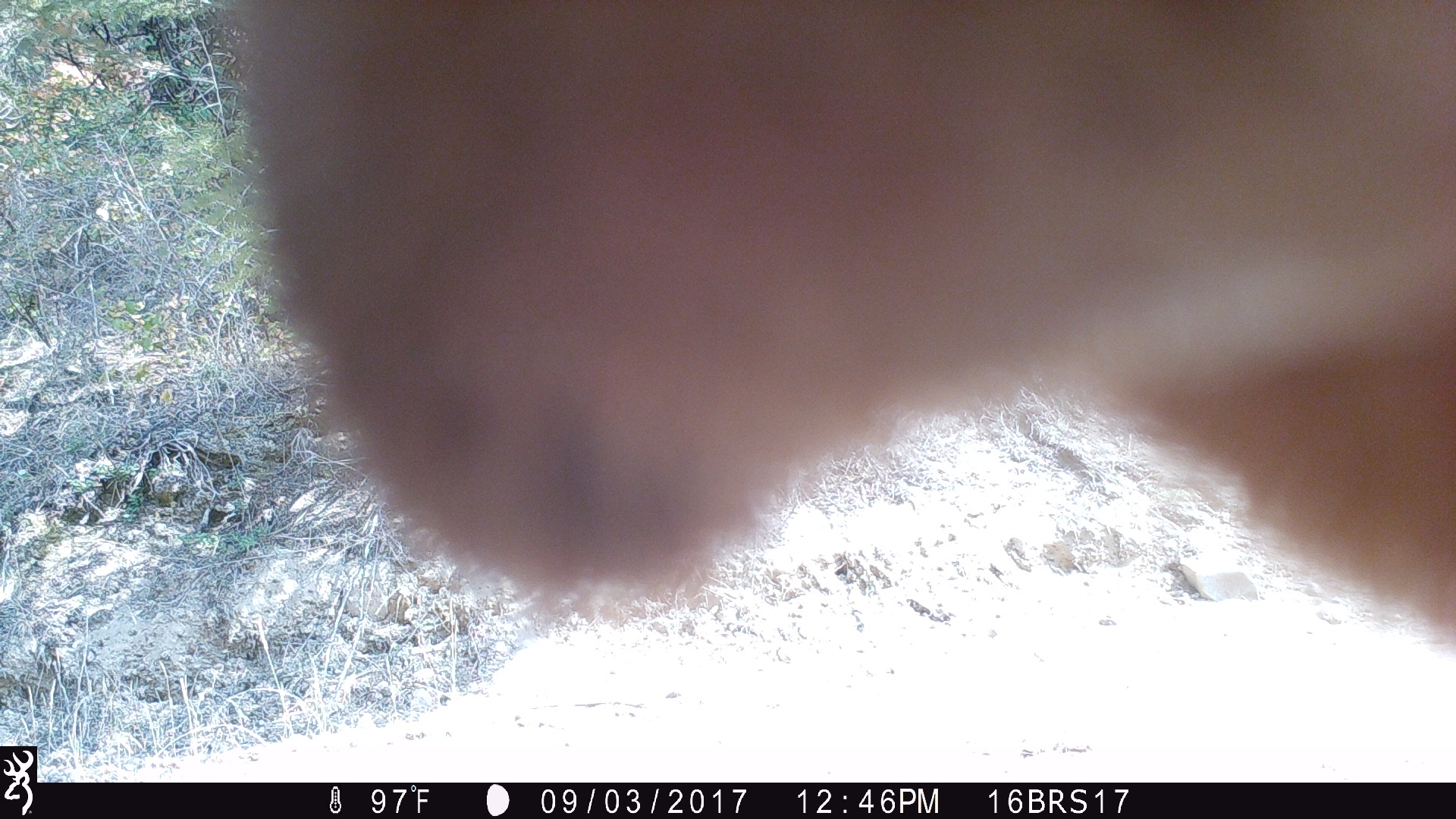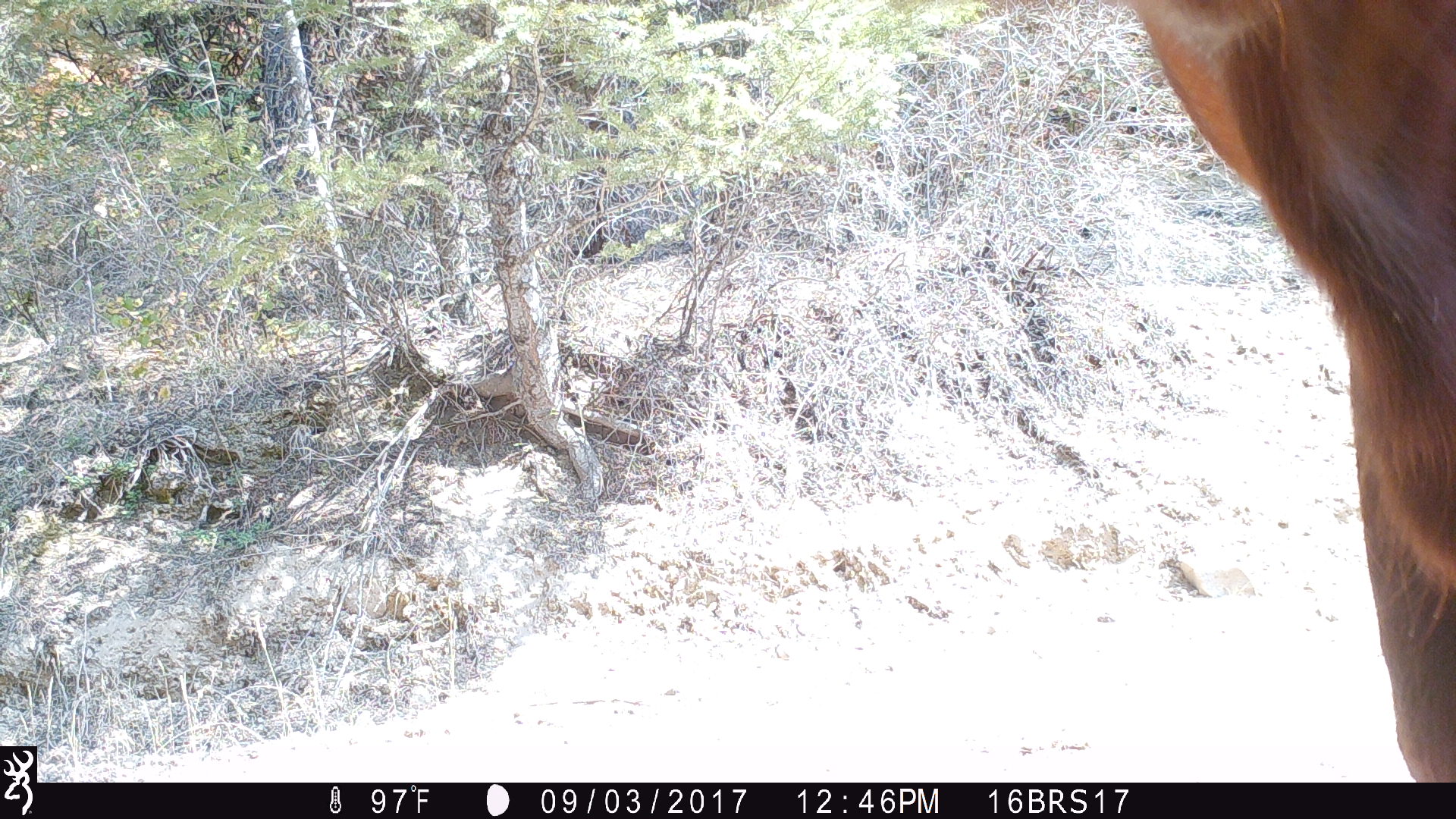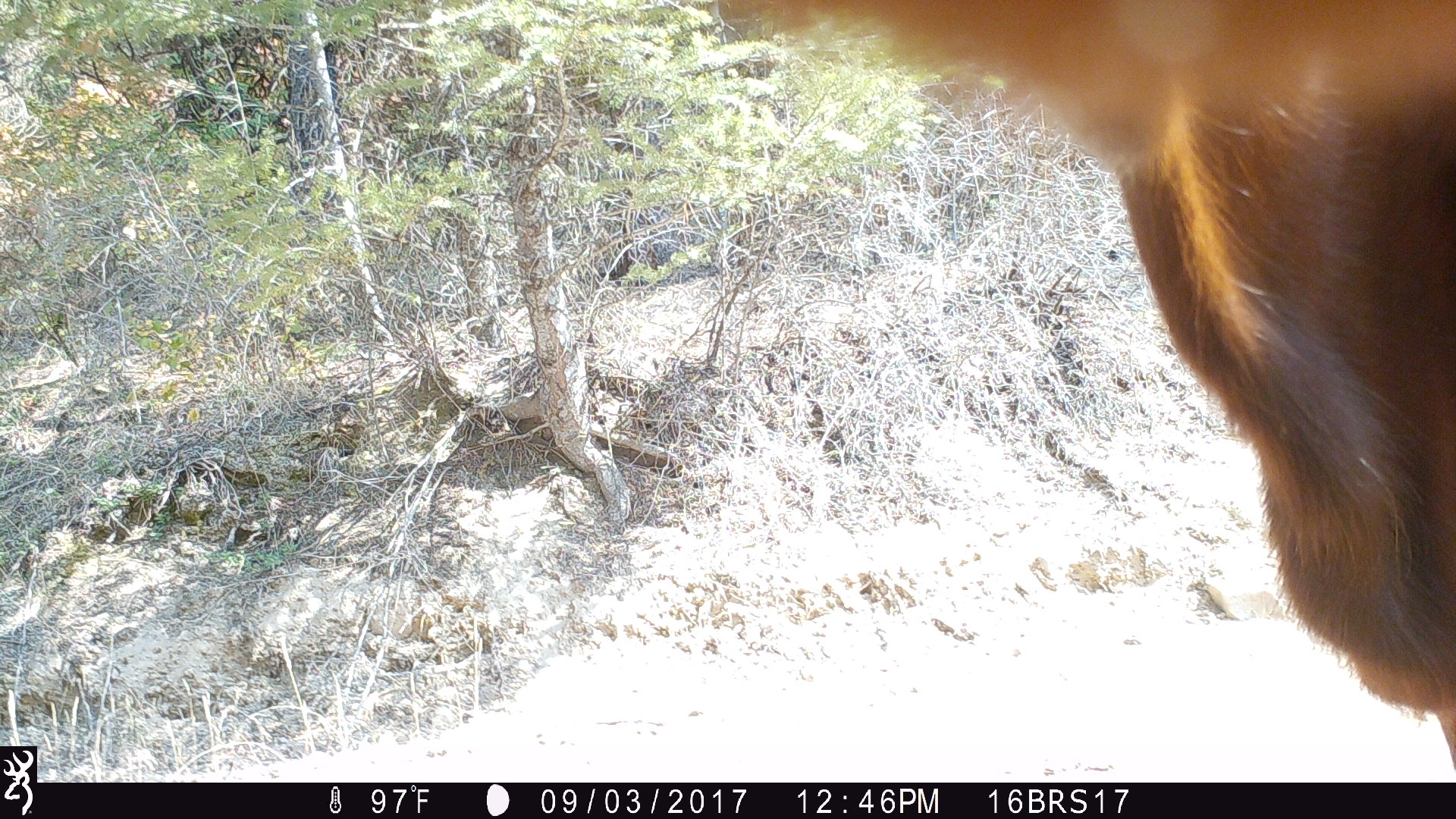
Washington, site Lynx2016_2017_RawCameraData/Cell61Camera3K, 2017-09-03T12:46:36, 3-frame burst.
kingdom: Animalia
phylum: Chordata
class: Mammalia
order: Artiodactyla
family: Bovidae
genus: Bos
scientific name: Bos taurus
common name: domestic cattle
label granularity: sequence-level